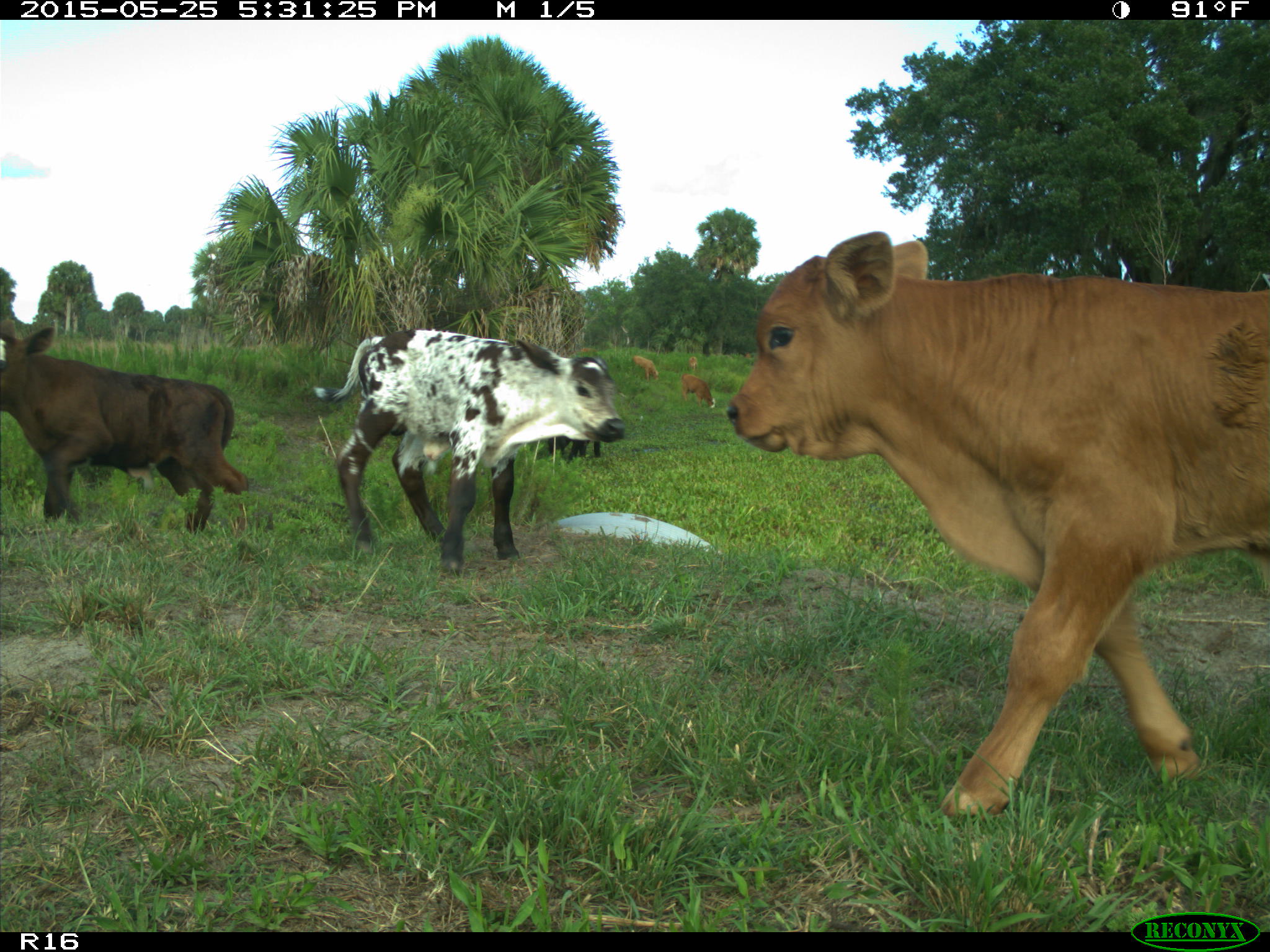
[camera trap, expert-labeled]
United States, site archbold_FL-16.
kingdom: Animalia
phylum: Chordata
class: Mammalia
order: Artiodactyla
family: Bovidae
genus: Bos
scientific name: Bos taurus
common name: domestic cow